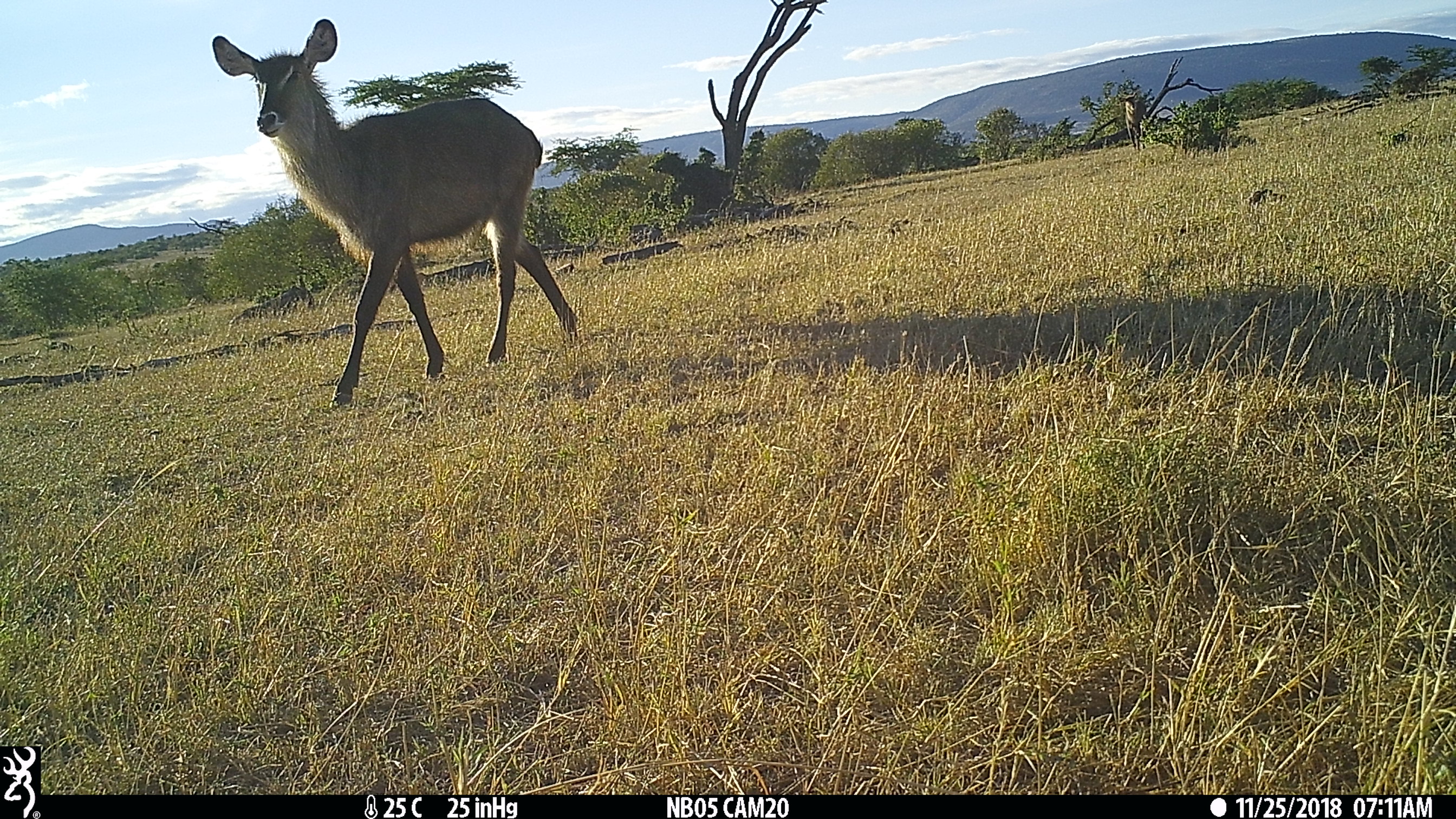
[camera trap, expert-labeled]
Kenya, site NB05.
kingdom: Animalia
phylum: Chordata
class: Mammalia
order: Artiodactyla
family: Bovidae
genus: Kobus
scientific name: Kobus ellipsiprymnus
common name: waterbuck